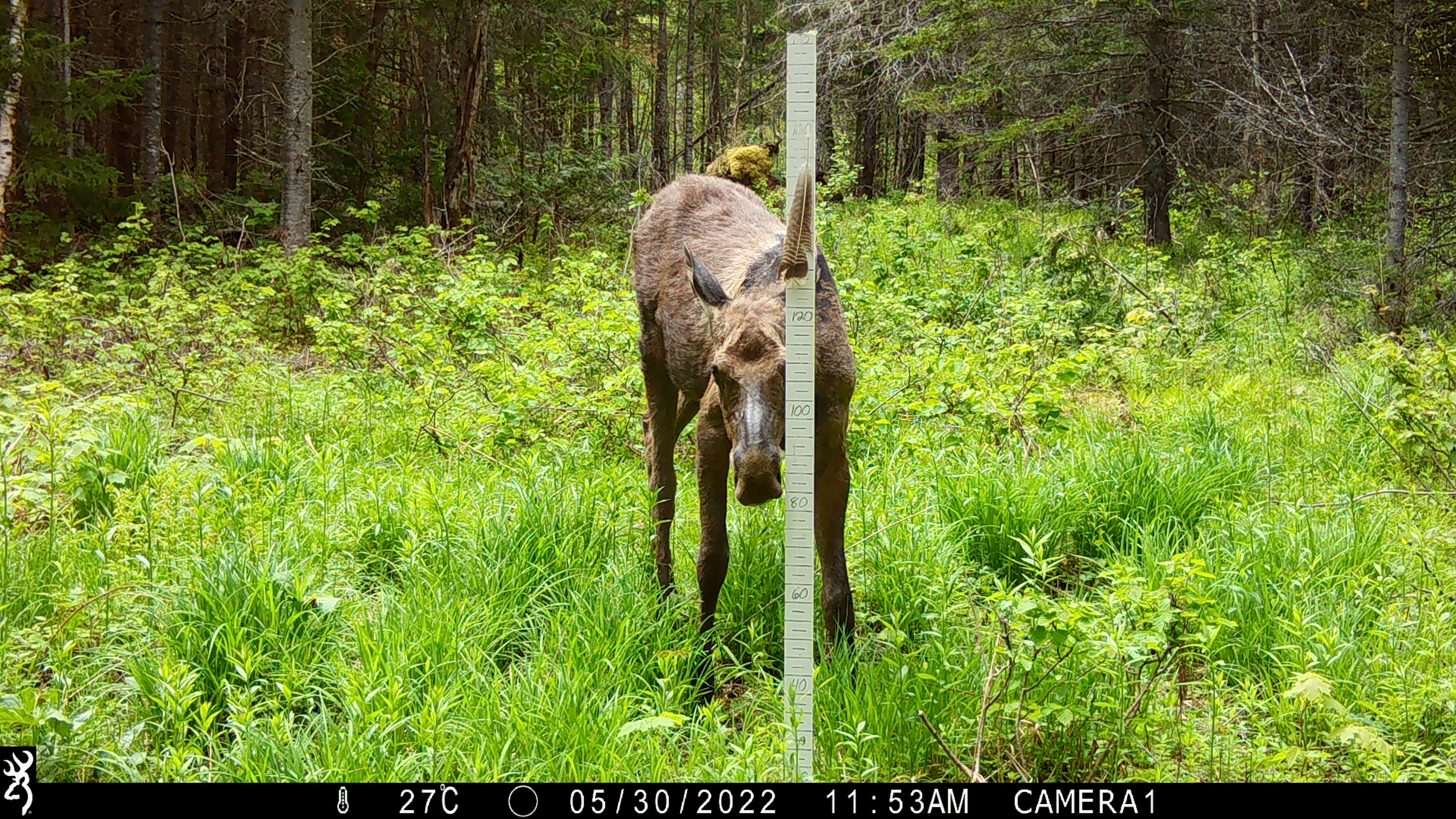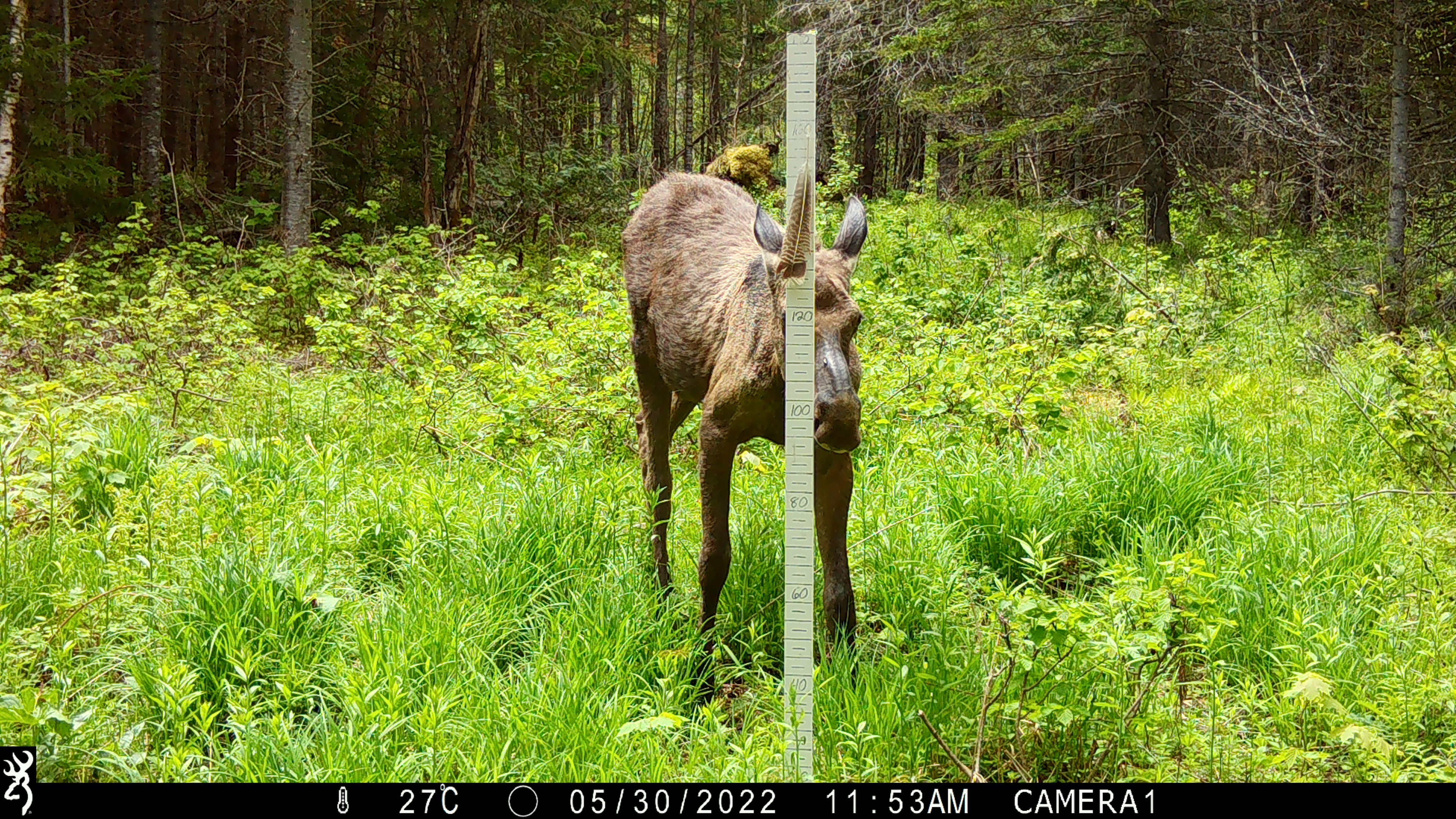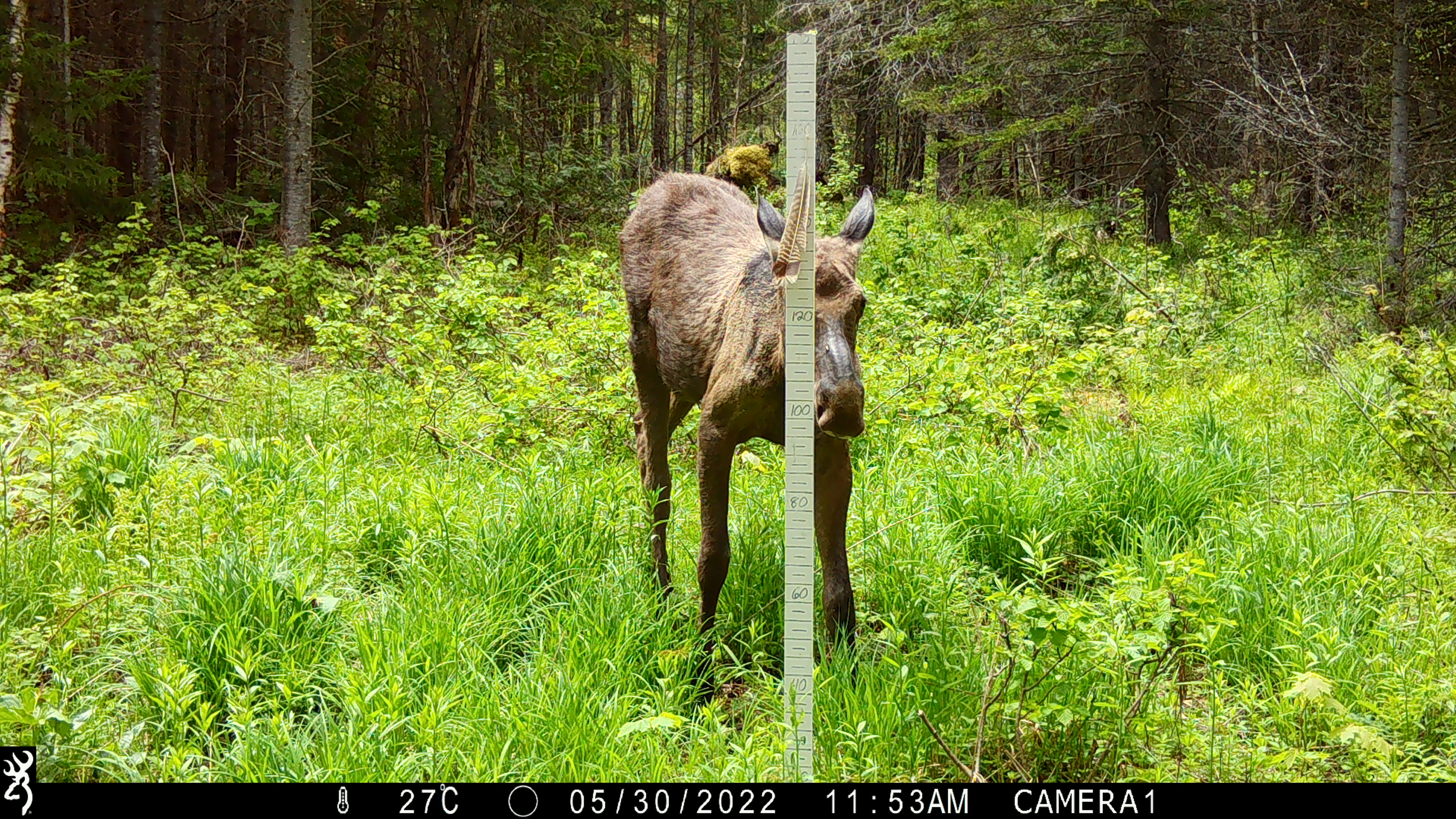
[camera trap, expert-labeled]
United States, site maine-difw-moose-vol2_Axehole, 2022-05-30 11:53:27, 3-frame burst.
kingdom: Animalia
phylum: Chordata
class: Mammalia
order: Artiodactyla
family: Cervidae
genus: Alces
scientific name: Alces alces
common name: moose